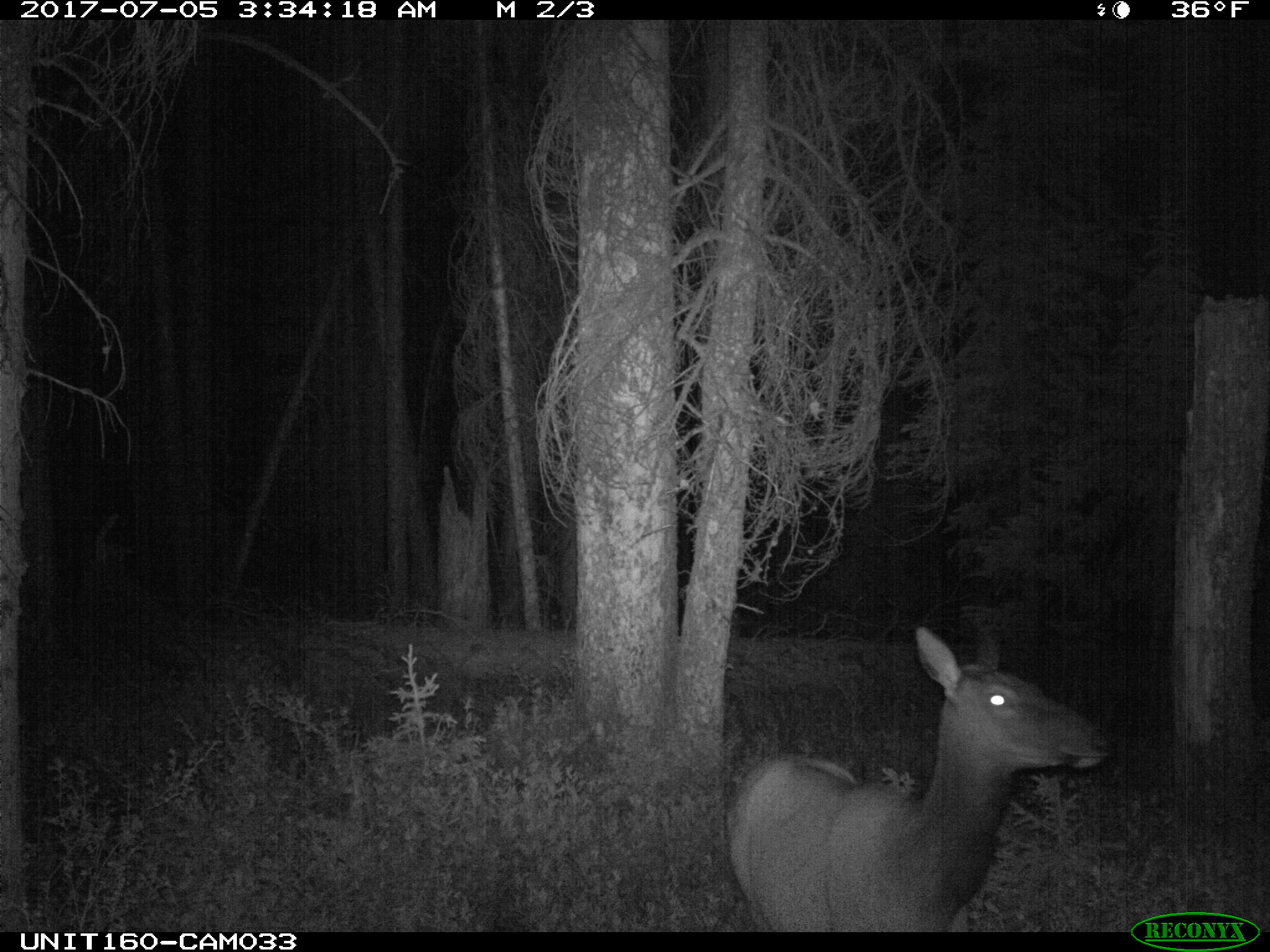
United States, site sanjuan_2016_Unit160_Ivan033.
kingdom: Animalia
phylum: Chordata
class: Mammalia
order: Artiodactyla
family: Cervidae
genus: Cervus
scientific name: Cervus elaphus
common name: red deer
Cervus elaphus (red deer).